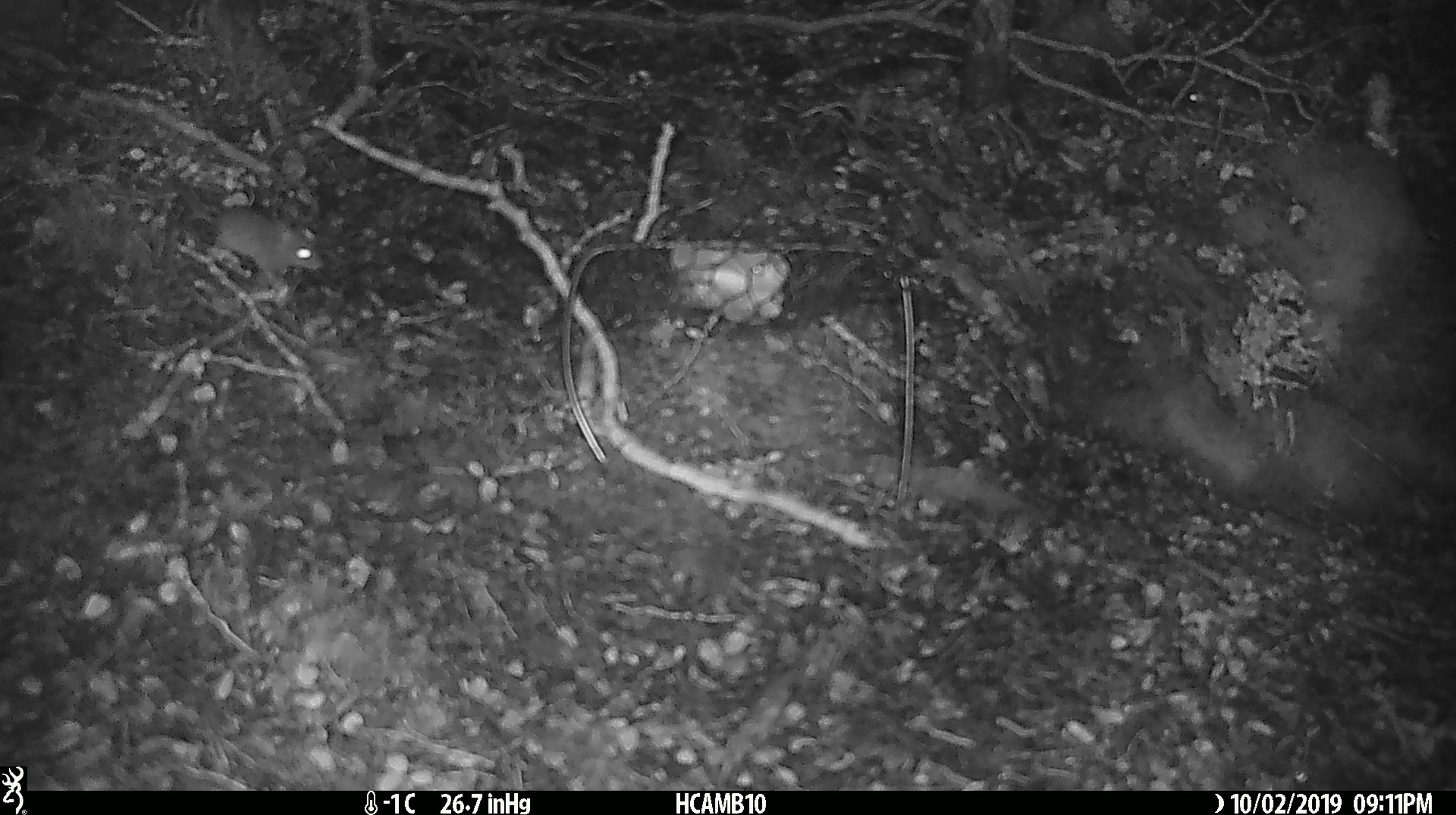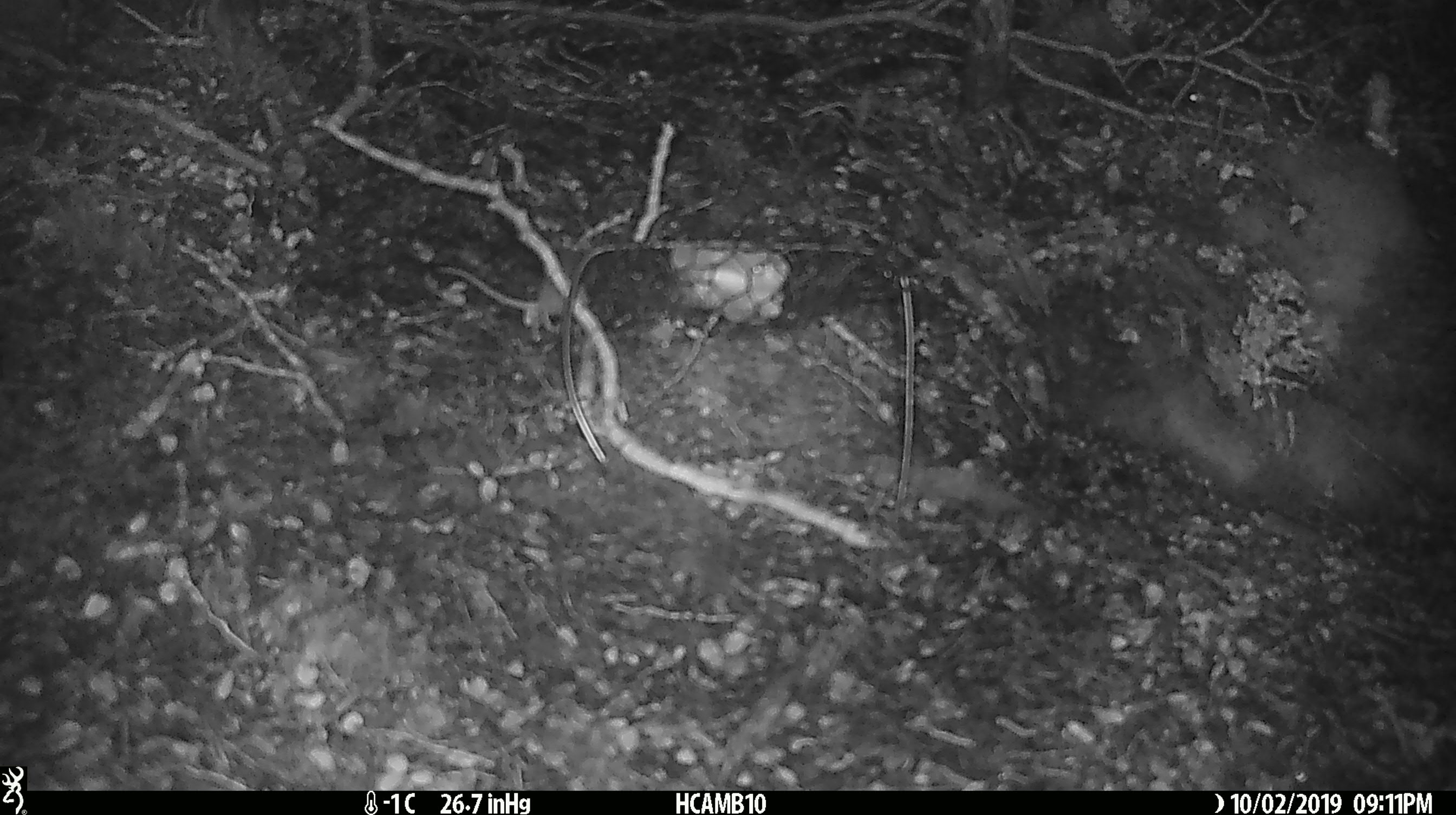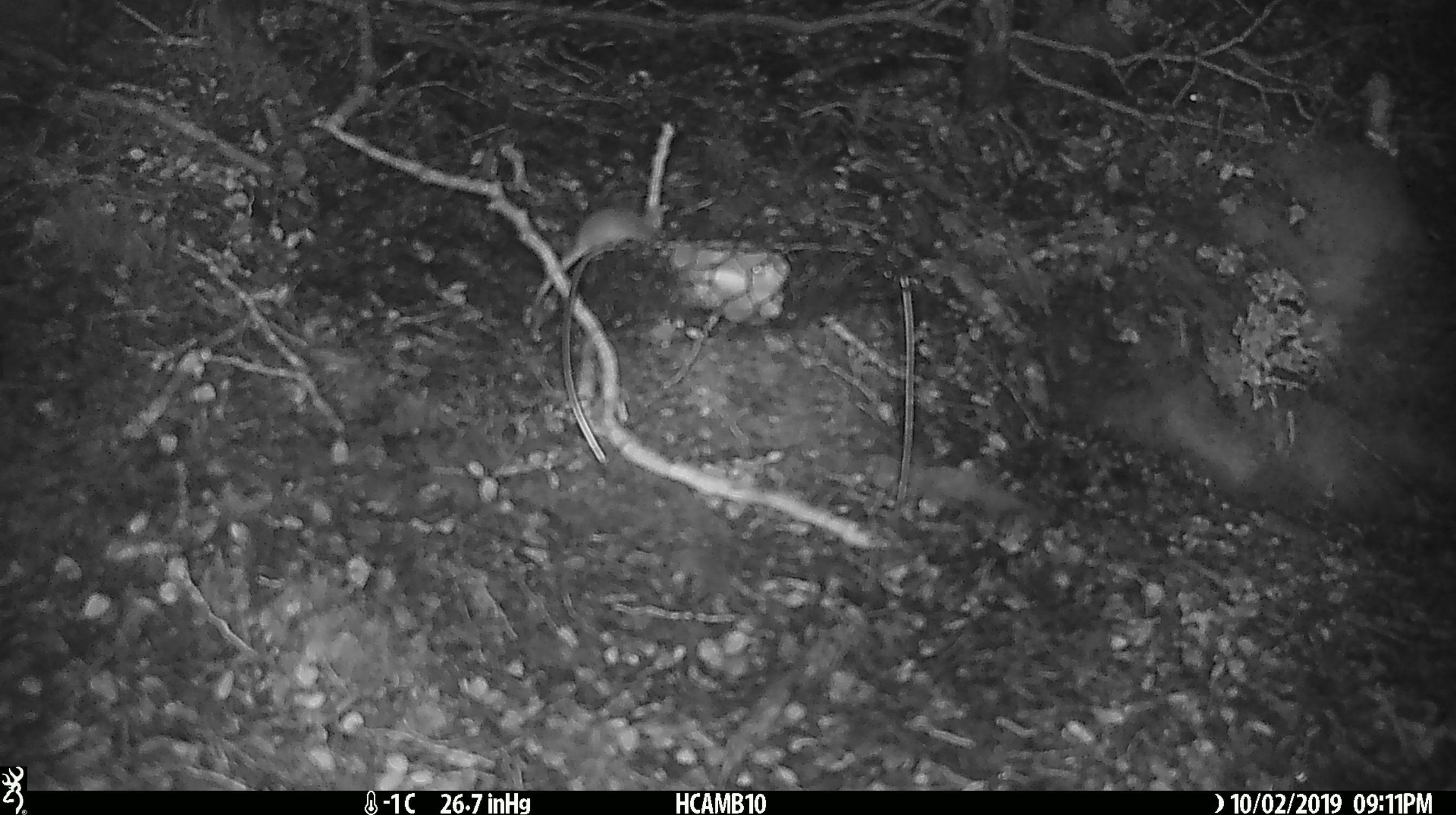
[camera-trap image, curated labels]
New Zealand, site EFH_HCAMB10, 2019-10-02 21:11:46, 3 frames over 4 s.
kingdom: Animalia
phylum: Chordata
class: Mammalia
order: Rodentia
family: Muridae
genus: Mus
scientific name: Mus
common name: mouse